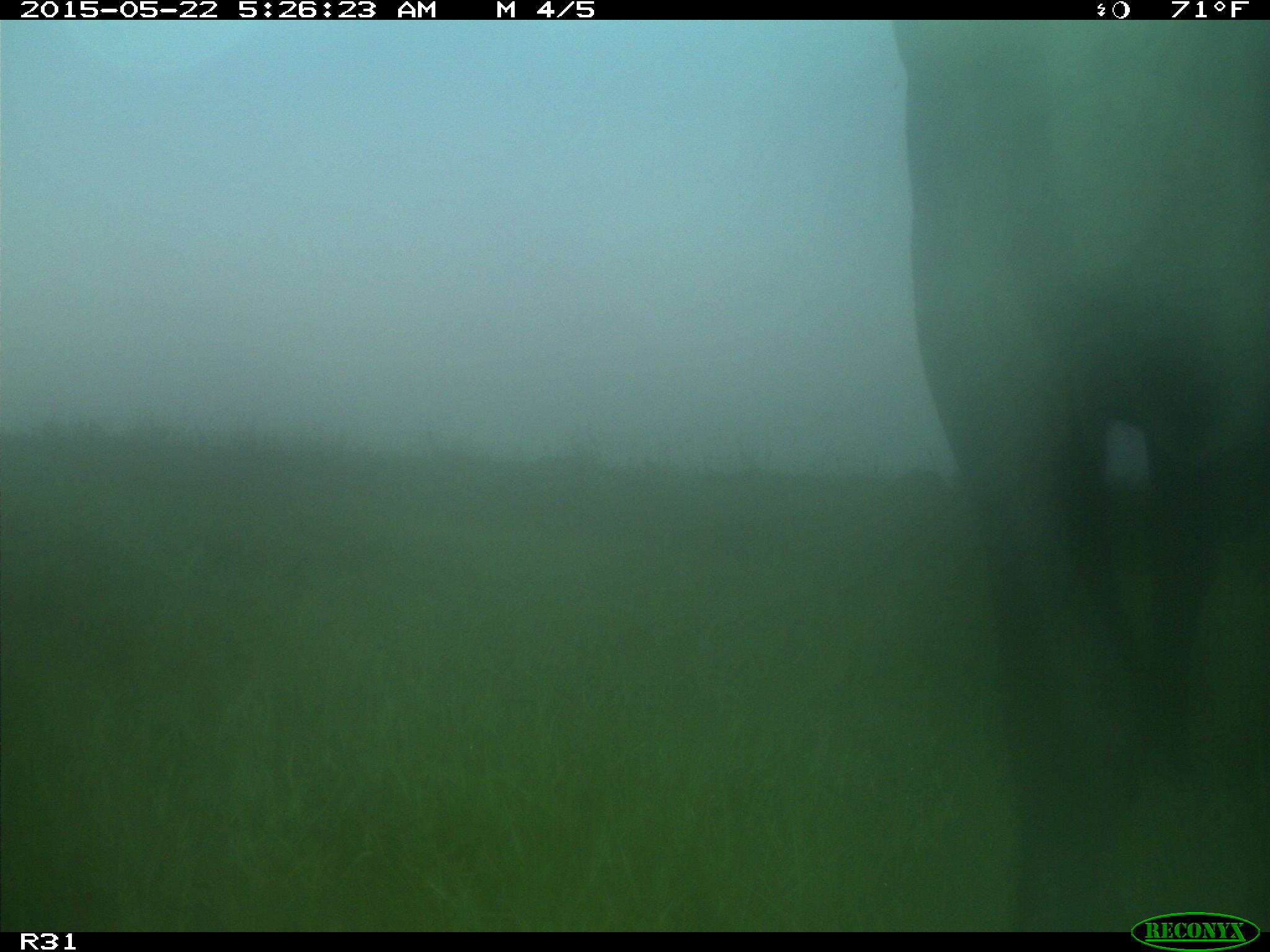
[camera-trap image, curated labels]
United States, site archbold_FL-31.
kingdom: Animalia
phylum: Chordata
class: Mammalia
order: Artiodactyla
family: Bovidae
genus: Bos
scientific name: Bos taurus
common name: domestic cow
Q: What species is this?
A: Bos taurus (domestic cow).